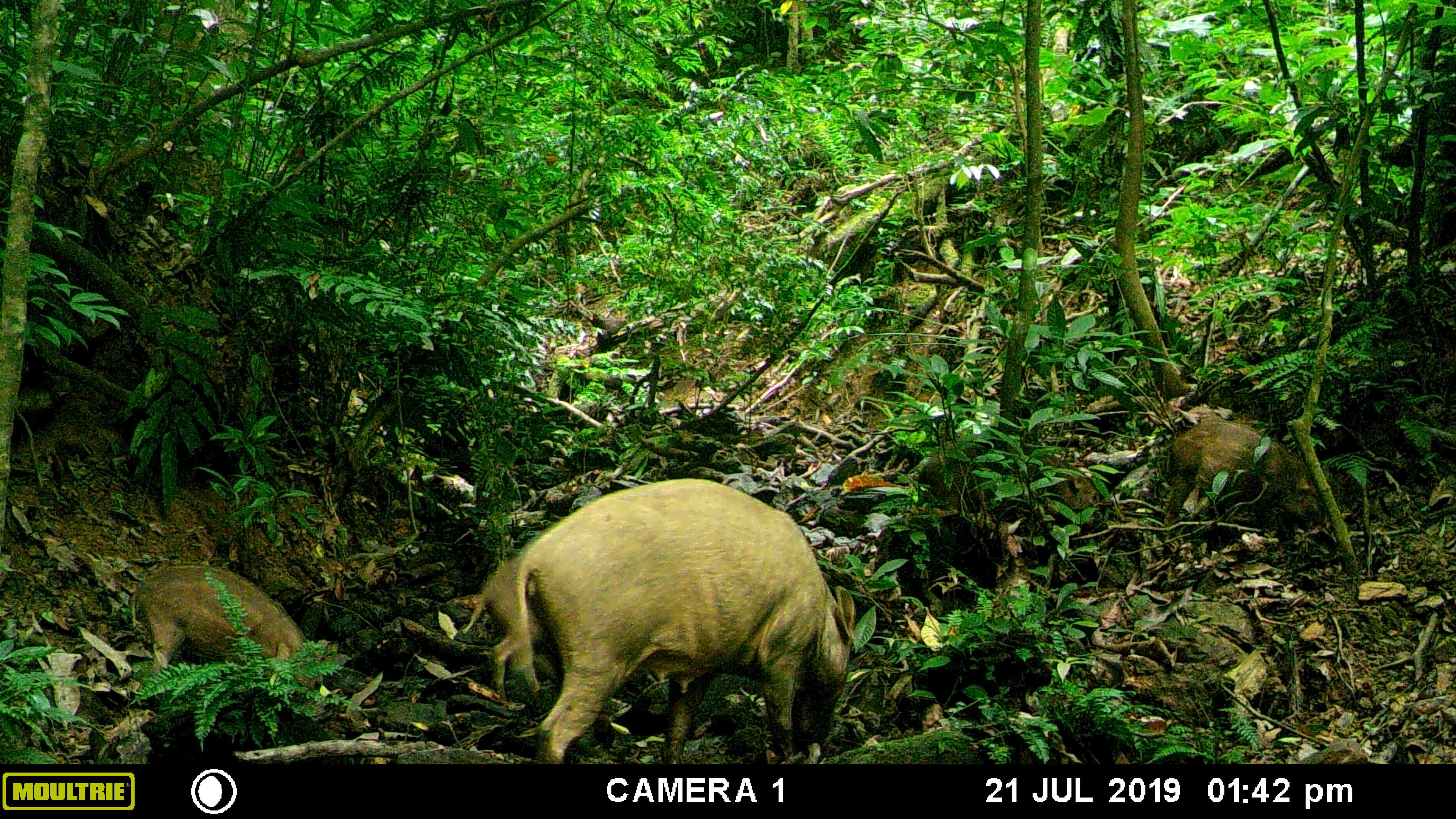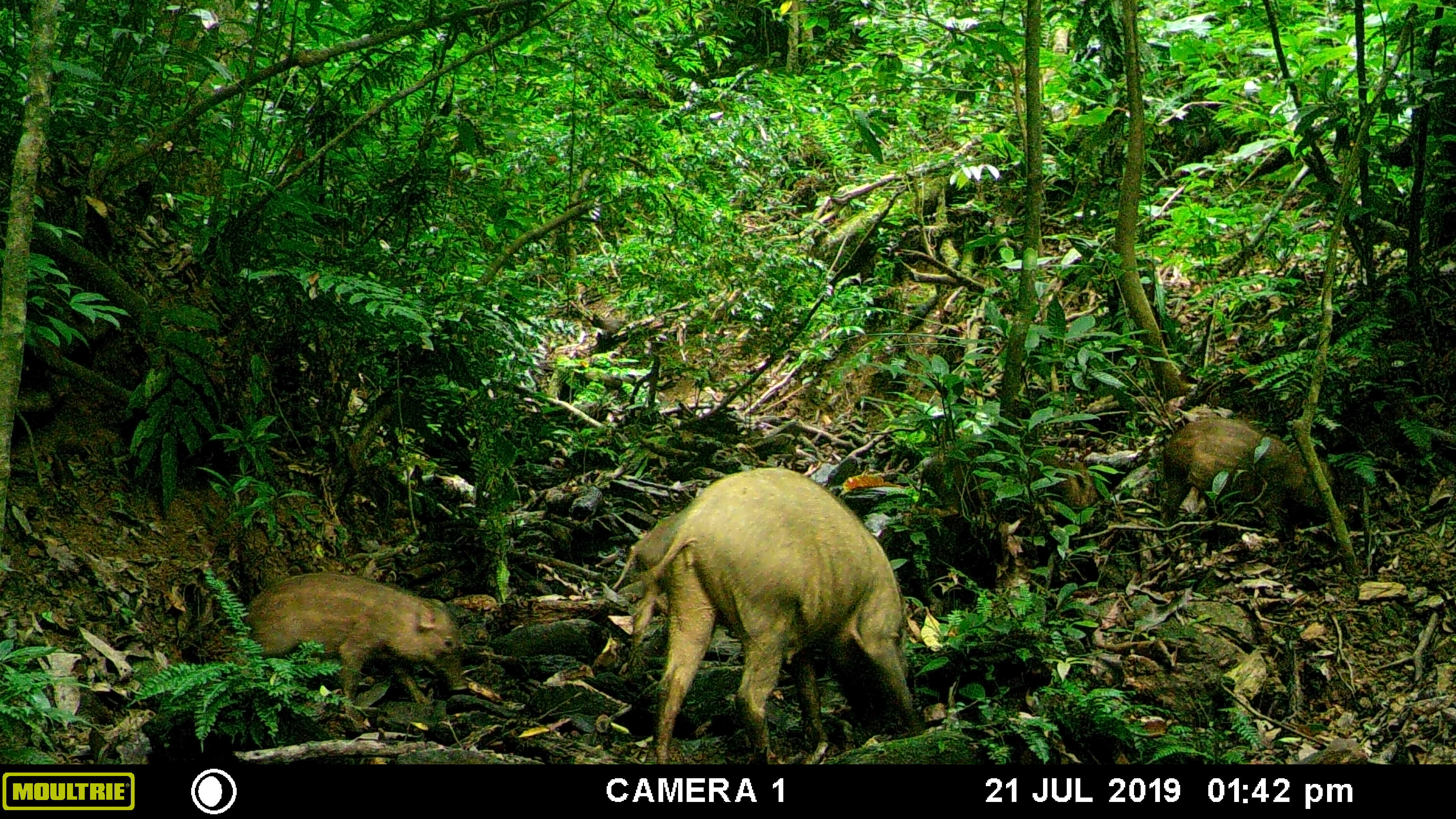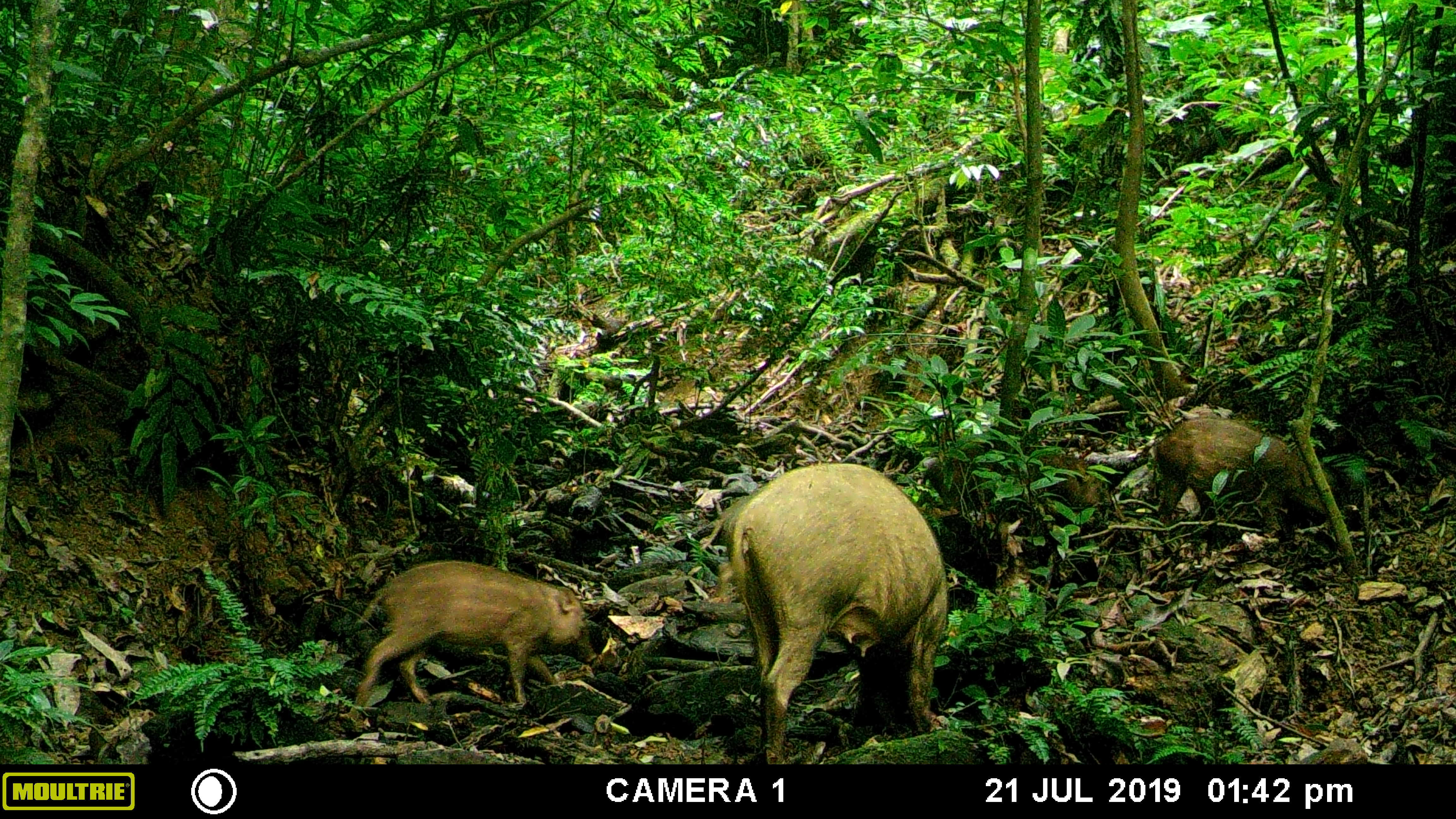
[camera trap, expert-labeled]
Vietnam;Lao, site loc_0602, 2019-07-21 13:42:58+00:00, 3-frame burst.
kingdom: Animalia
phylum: Chordata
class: Mammalia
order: Artiodactyla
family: Suidae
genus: Sus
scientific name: Sus scrofa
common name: eurasian wild pig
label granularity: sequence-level